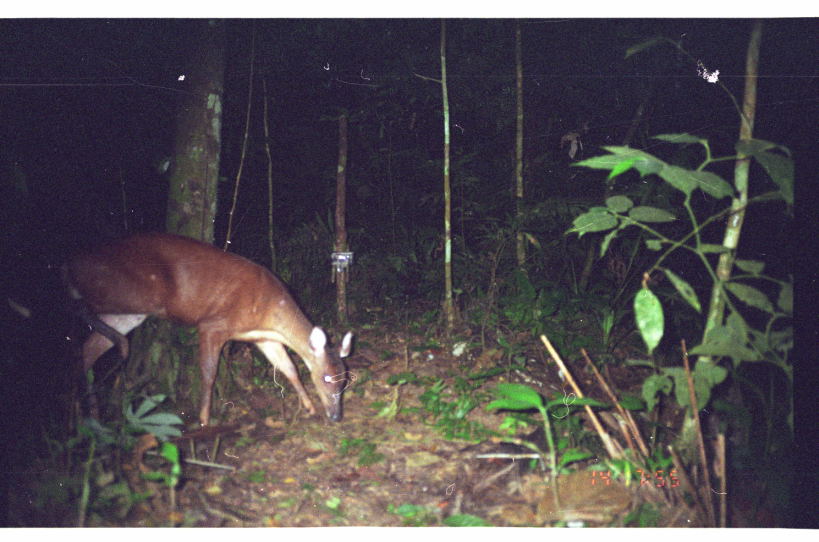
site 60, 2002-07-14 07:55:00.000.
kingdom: Animalia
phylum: Chordata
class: Mammalia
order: Artiodactyla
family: Cervidae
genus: Mazama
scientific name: Mazama americana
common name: red brocket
Mazama americana (red brocket).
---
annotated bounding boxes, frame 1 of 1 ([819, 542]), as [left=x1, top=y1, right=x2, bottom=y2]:
mazama americana: [left=55, top=228, right=355, bottom=432]